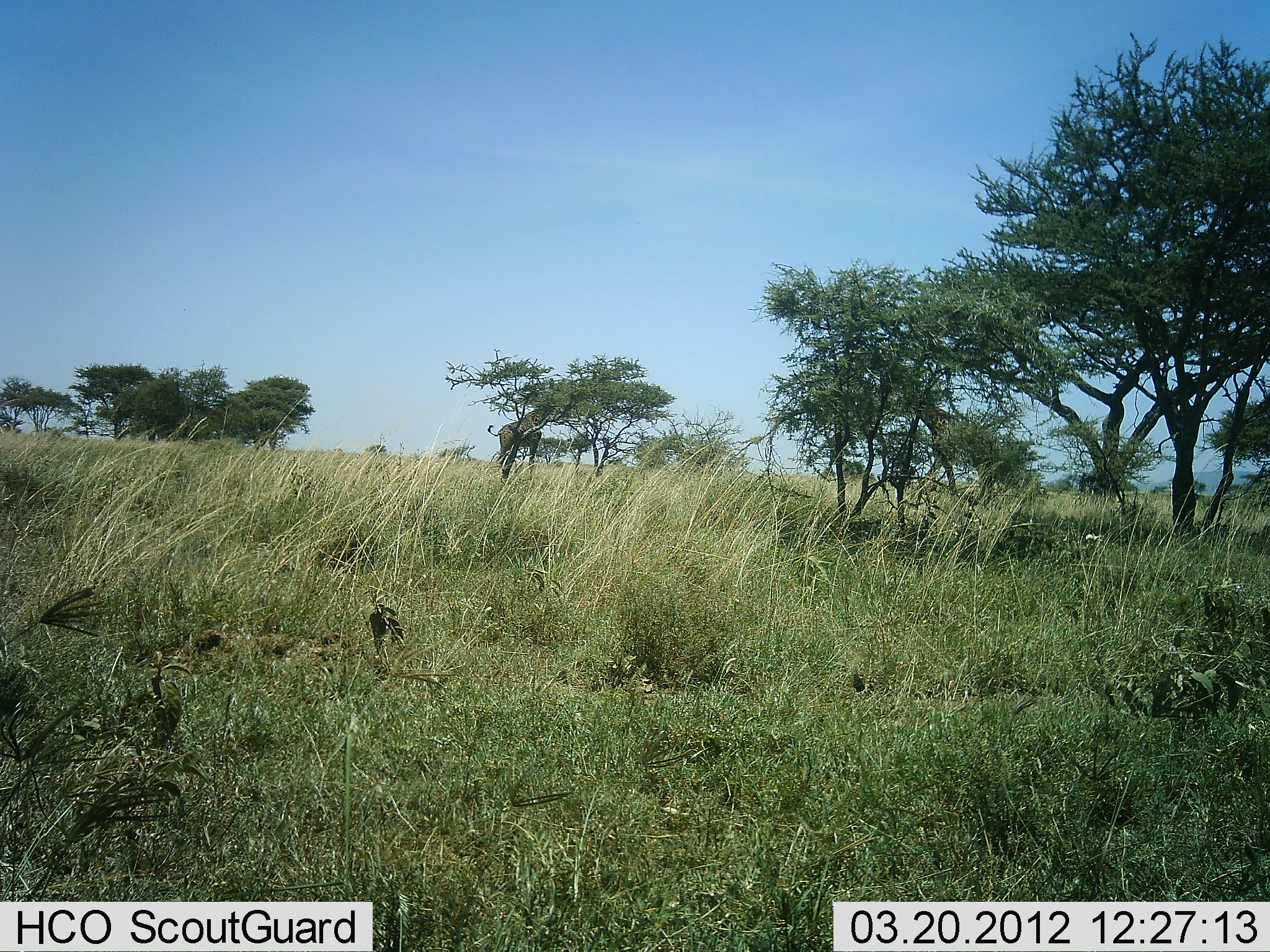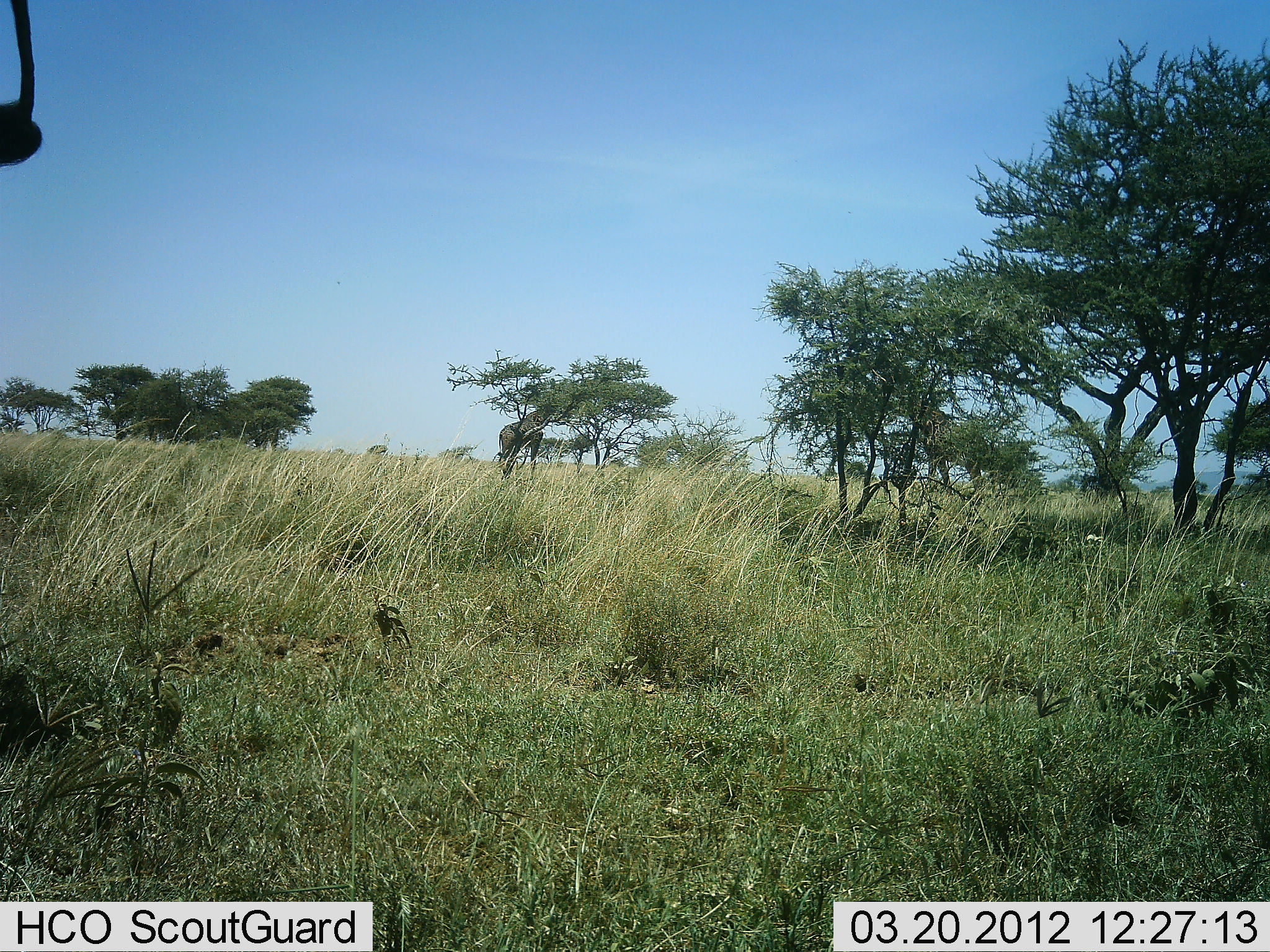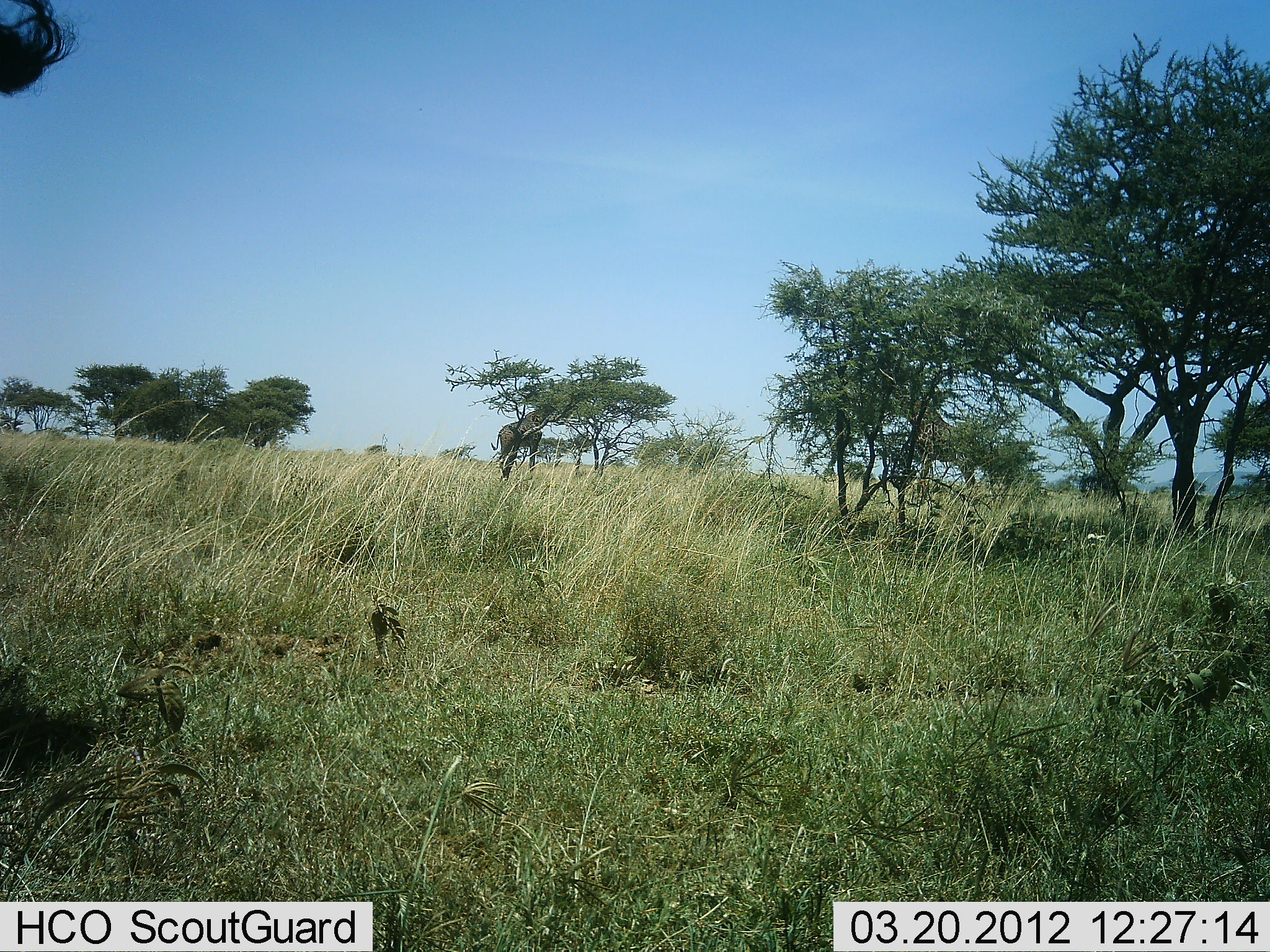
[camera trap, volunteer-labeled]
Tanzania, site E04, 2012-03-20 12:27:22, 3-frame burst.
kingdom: Animalia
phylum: Chordata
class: Mammalia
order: Artiodactyla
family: Giraffidae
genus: Giraffa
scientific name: Giraffa camelopardalis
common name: giraffe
Giraffe (Giraffa camelopardalis), count 2. Behavior (volunteer vote fractions): standing 88%, resting 0%, moving 0%, interacting 0%. Young present (vote fraction): 0%. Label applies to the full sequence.